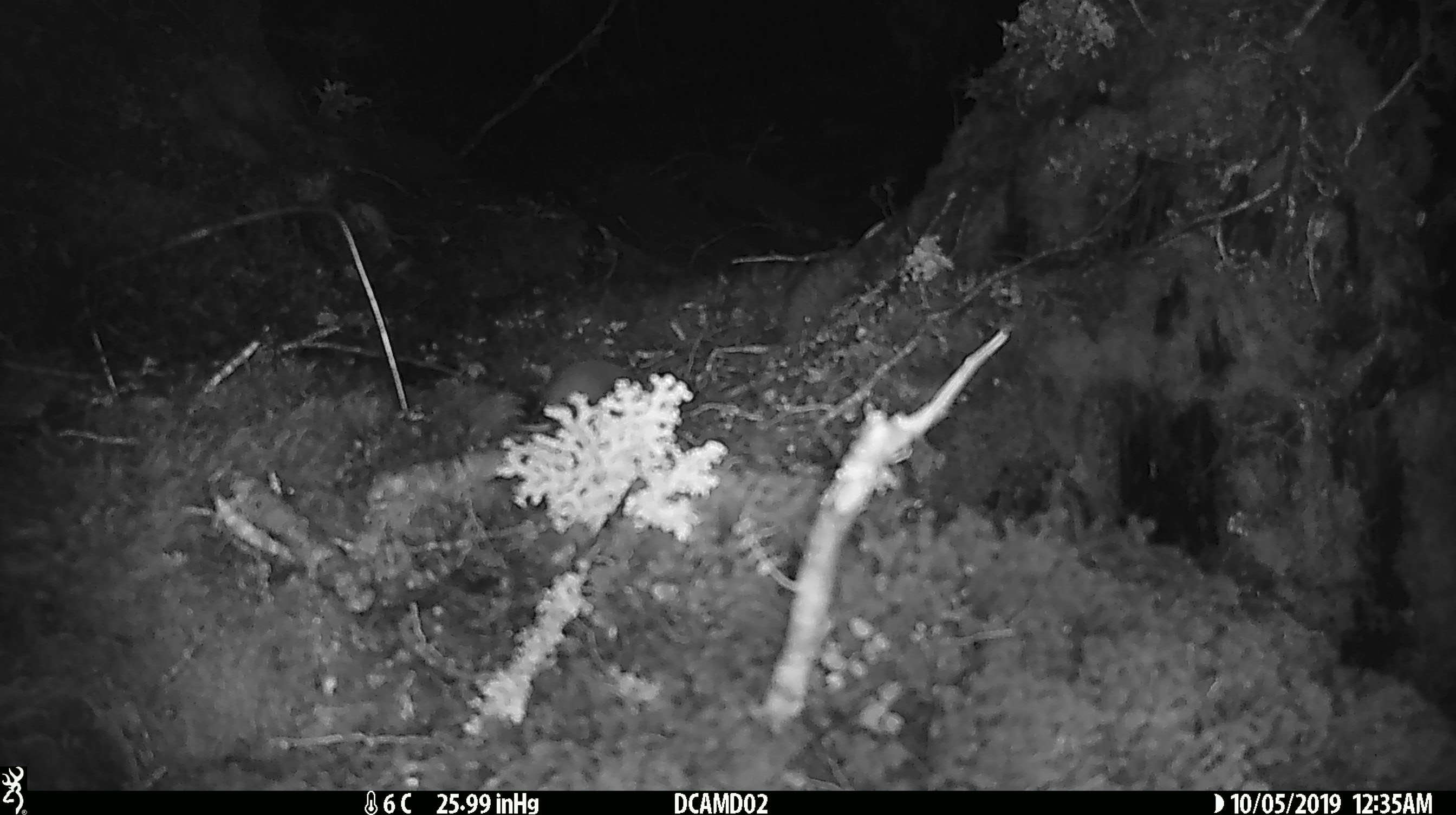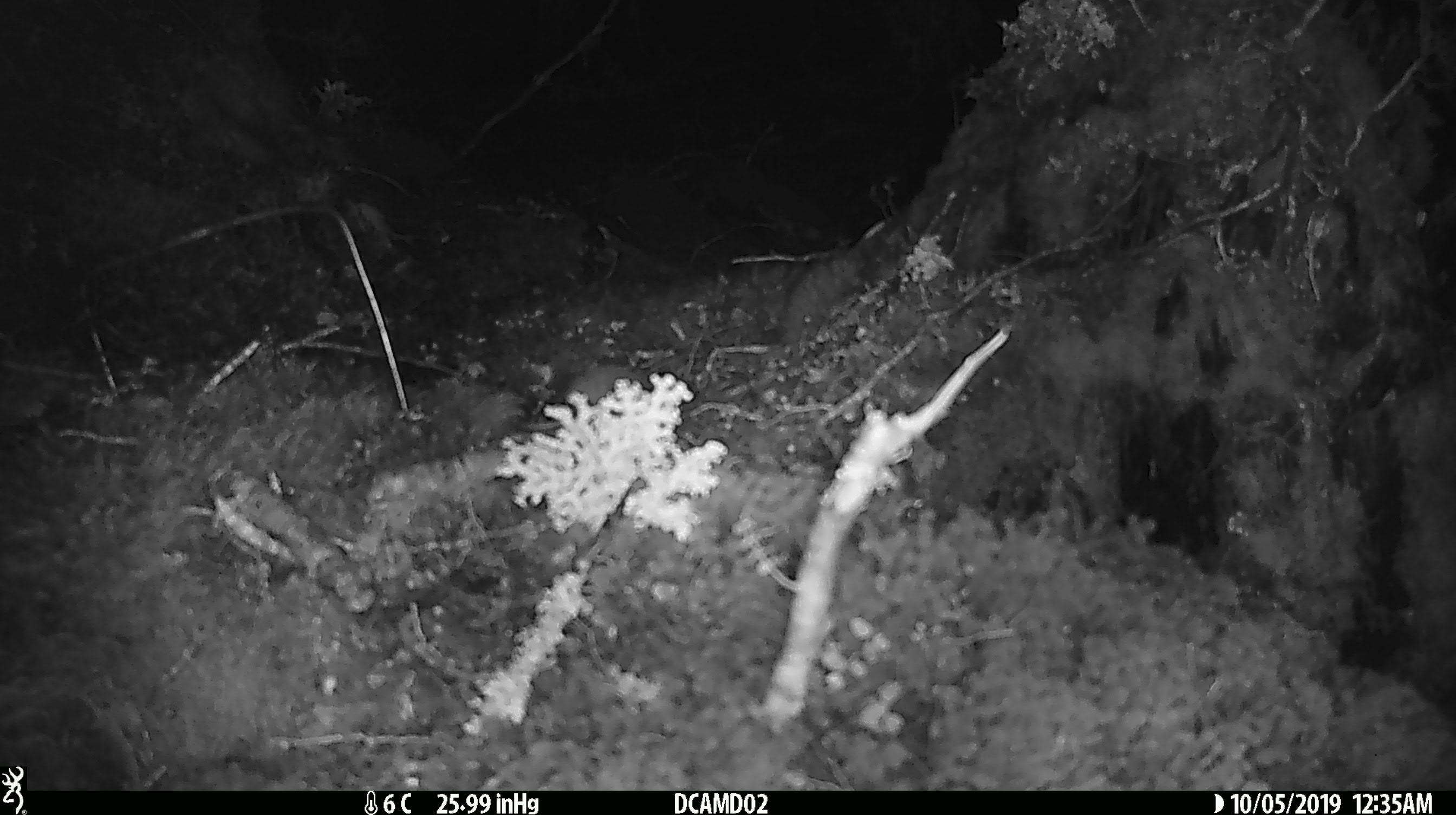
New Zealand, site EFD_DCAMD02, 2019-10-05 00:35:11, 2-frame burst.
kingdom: Animalia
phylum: Chordata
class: Mammalia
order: Rodentia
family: Muridae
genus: Mus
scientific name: Mus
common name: mouse